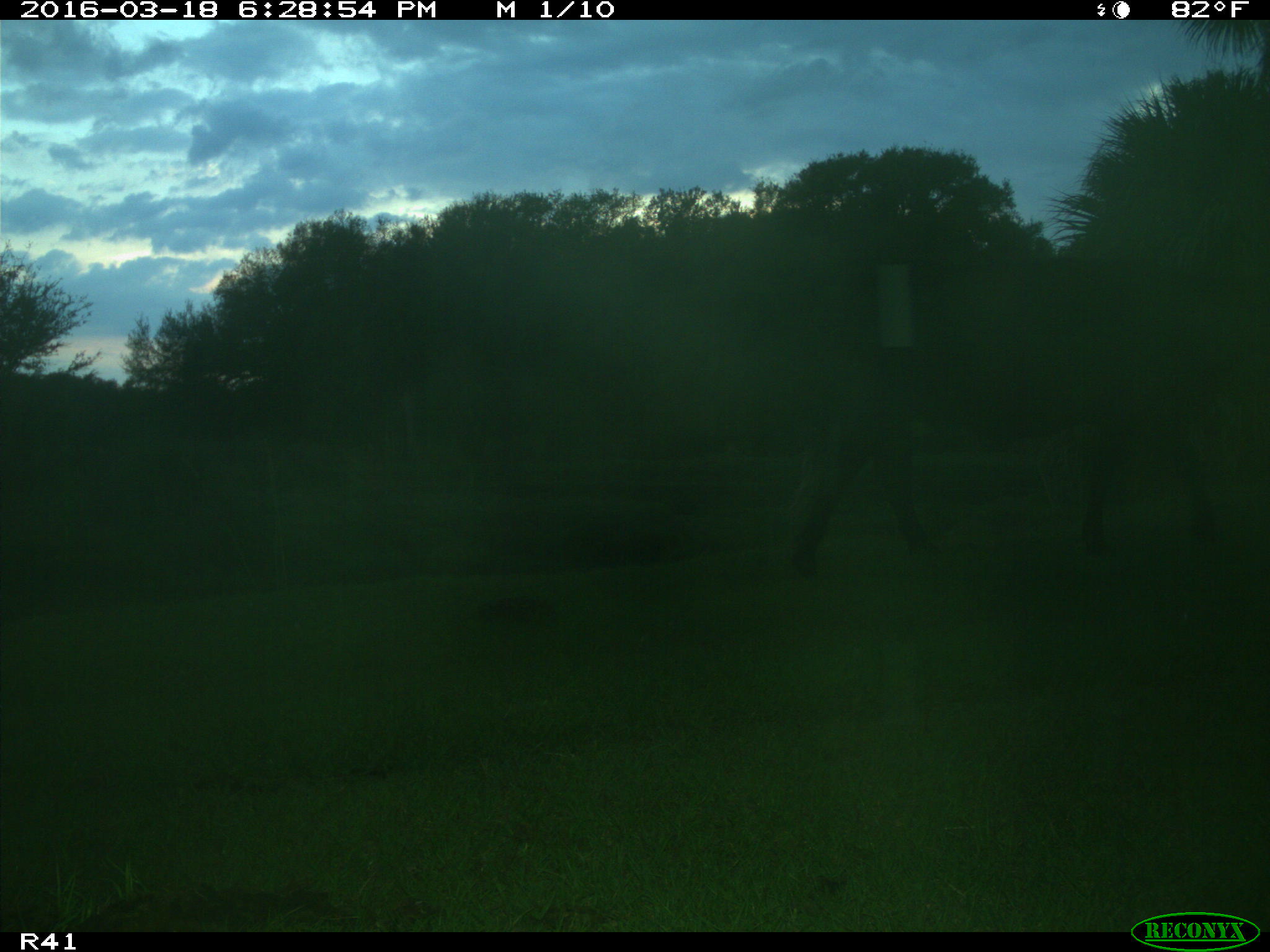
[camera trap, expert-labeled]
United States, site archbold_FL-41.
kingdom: Animalia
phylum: Chordata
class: Mammalia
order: Artiodactyla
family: Bovidae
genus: Bos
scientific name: Bos taurus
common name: domestic cow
Bos taurus (domestic cow).